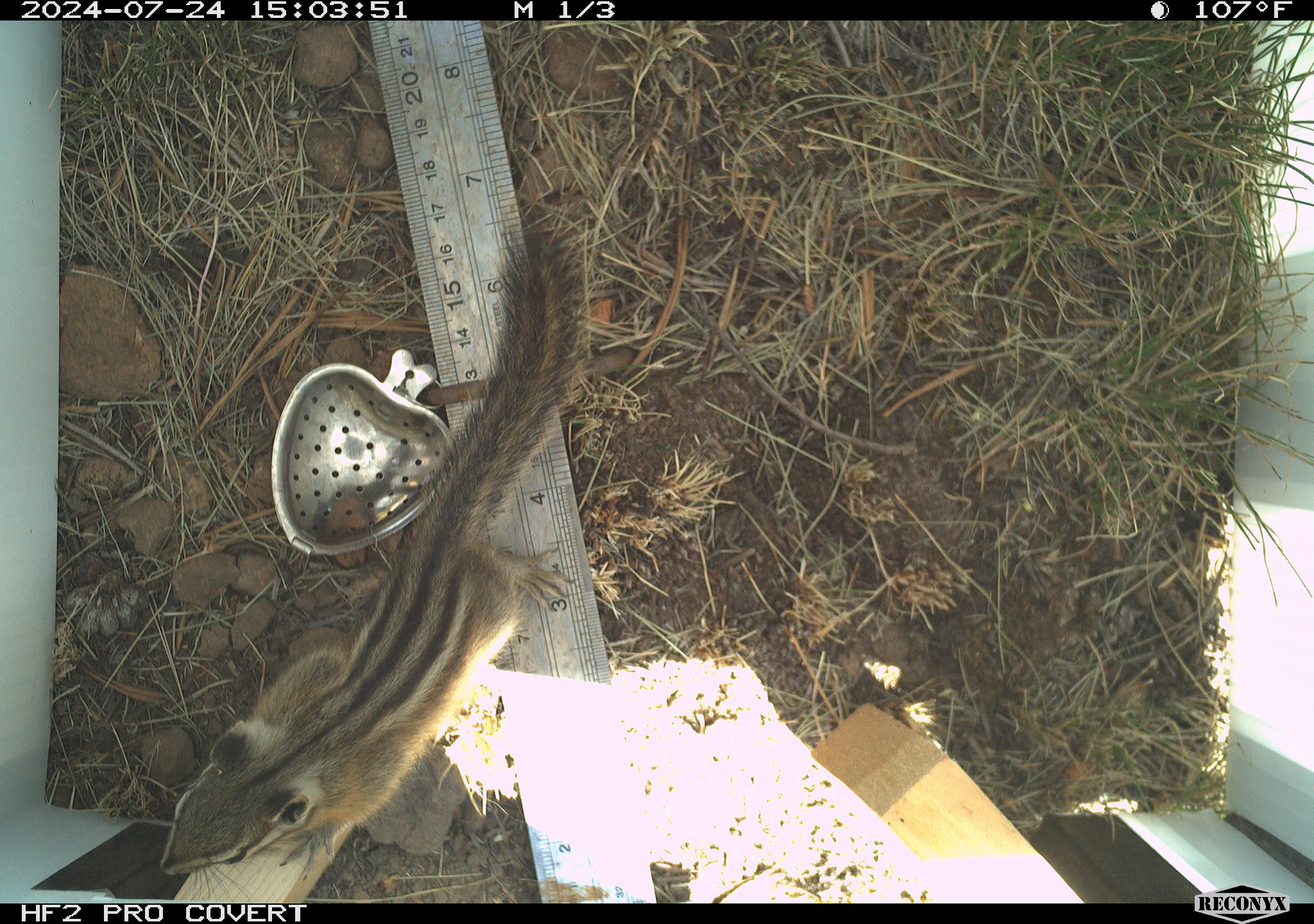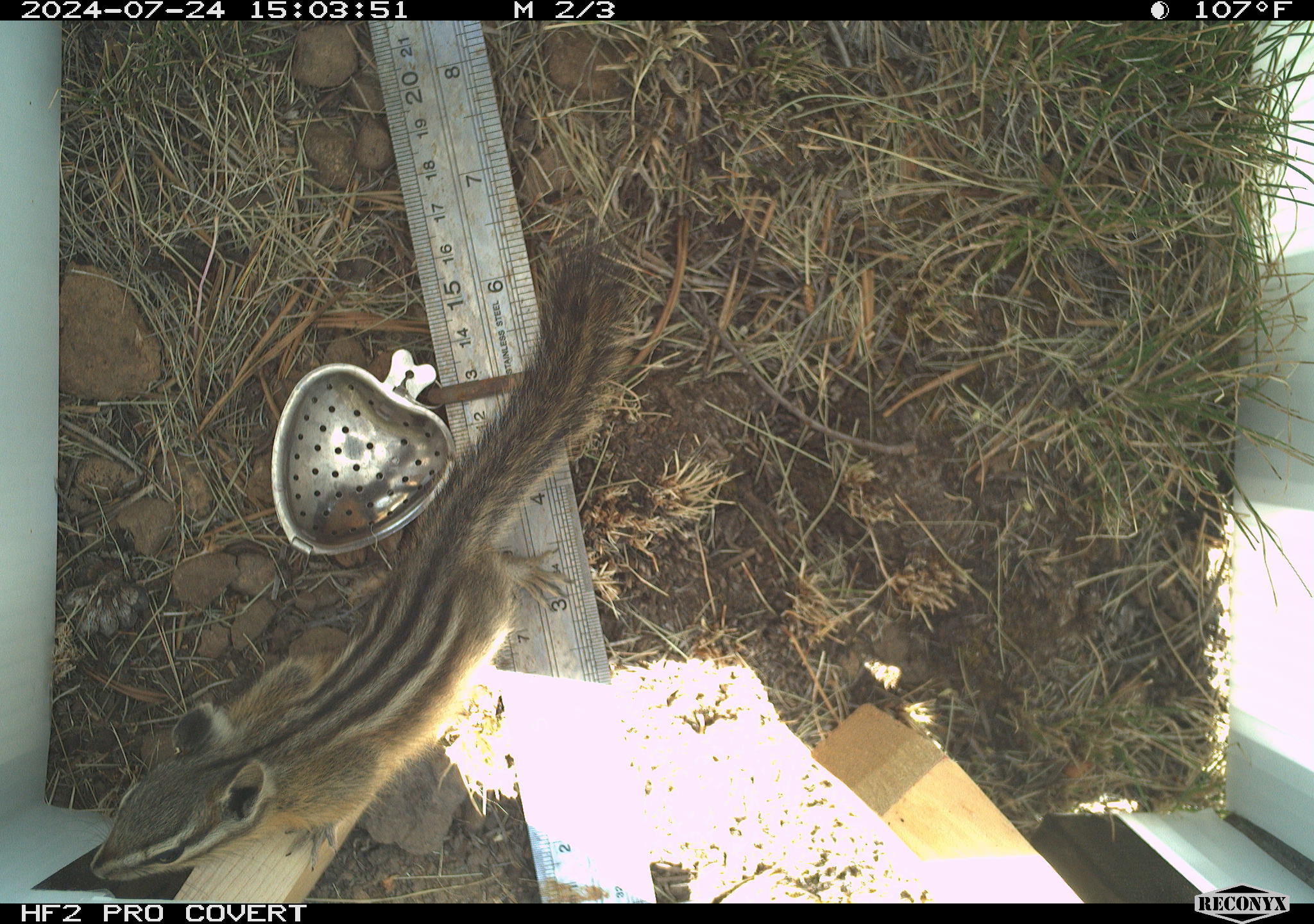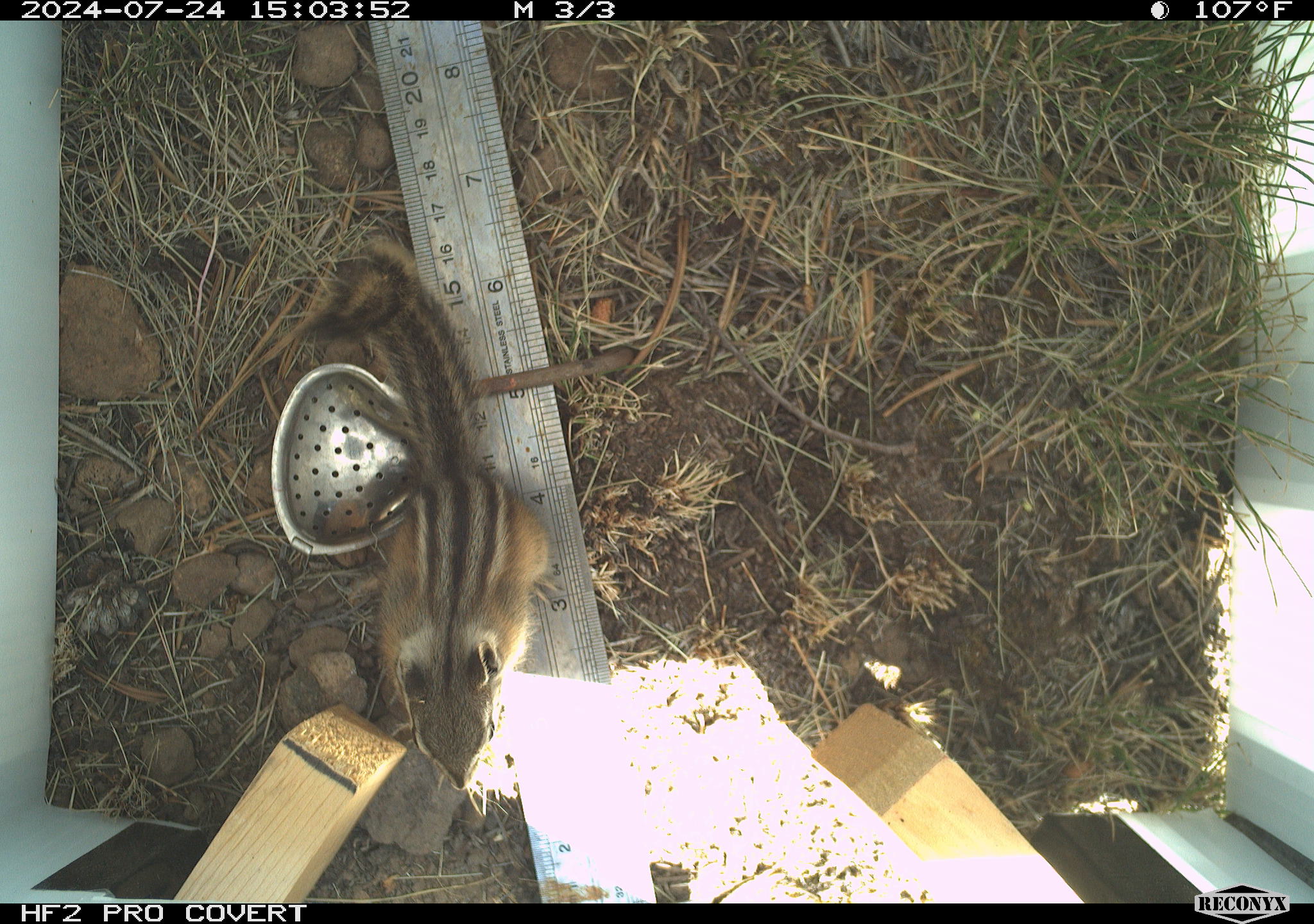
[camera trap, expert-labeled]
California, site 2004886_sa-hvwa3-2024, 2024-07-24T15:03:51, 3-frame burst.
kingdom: Animalia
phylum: Chordata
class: Mammalia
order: Rodentia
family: Sciuridae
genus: Neotamias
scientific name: Neotamias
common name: western chipmunks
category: neotamias species